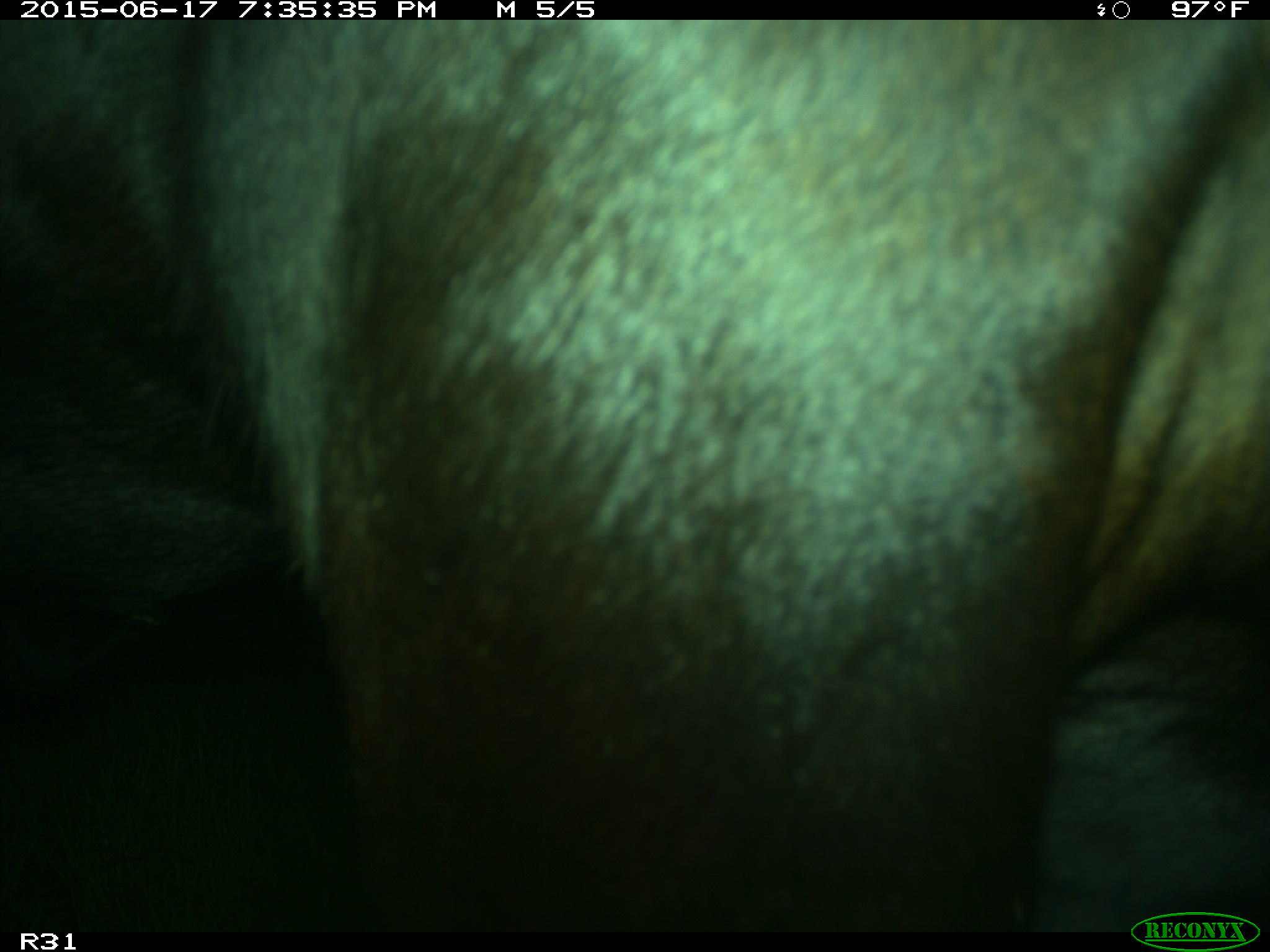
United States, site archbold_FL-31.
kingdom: Animalia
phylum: Chordata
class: Mammalia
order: Artiodactyla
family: Bovidae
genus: Bos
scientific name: Bos taurus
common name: domestic cow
Bos taurus (domestic cow).